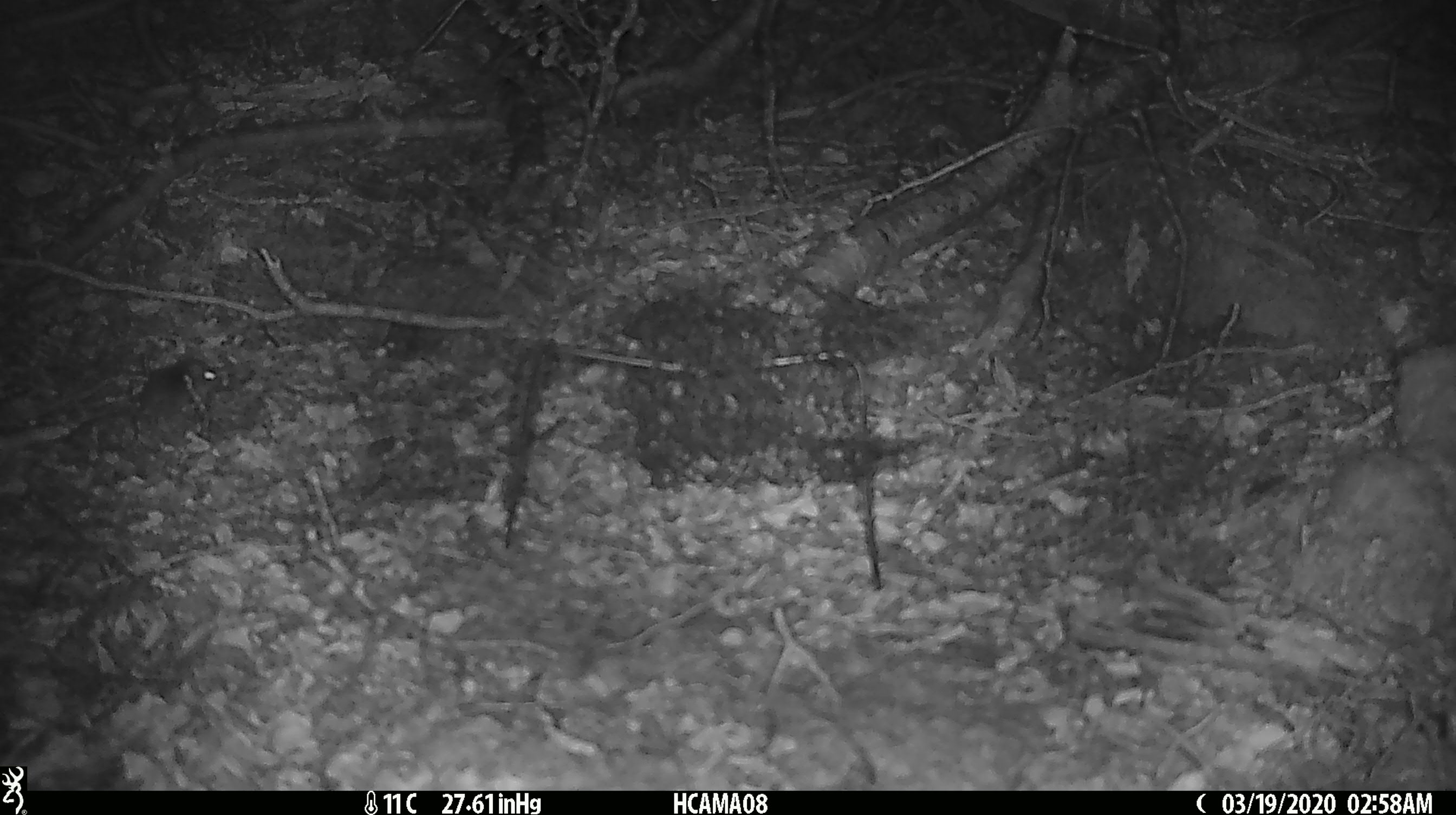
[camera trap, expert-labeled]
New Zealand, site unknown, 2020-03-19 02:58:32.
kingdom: Animalia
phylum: Chordata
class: Mammalia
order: Rodentia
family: Muridae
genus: Mus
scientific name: Mus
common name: mouse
Mouse (Mus).